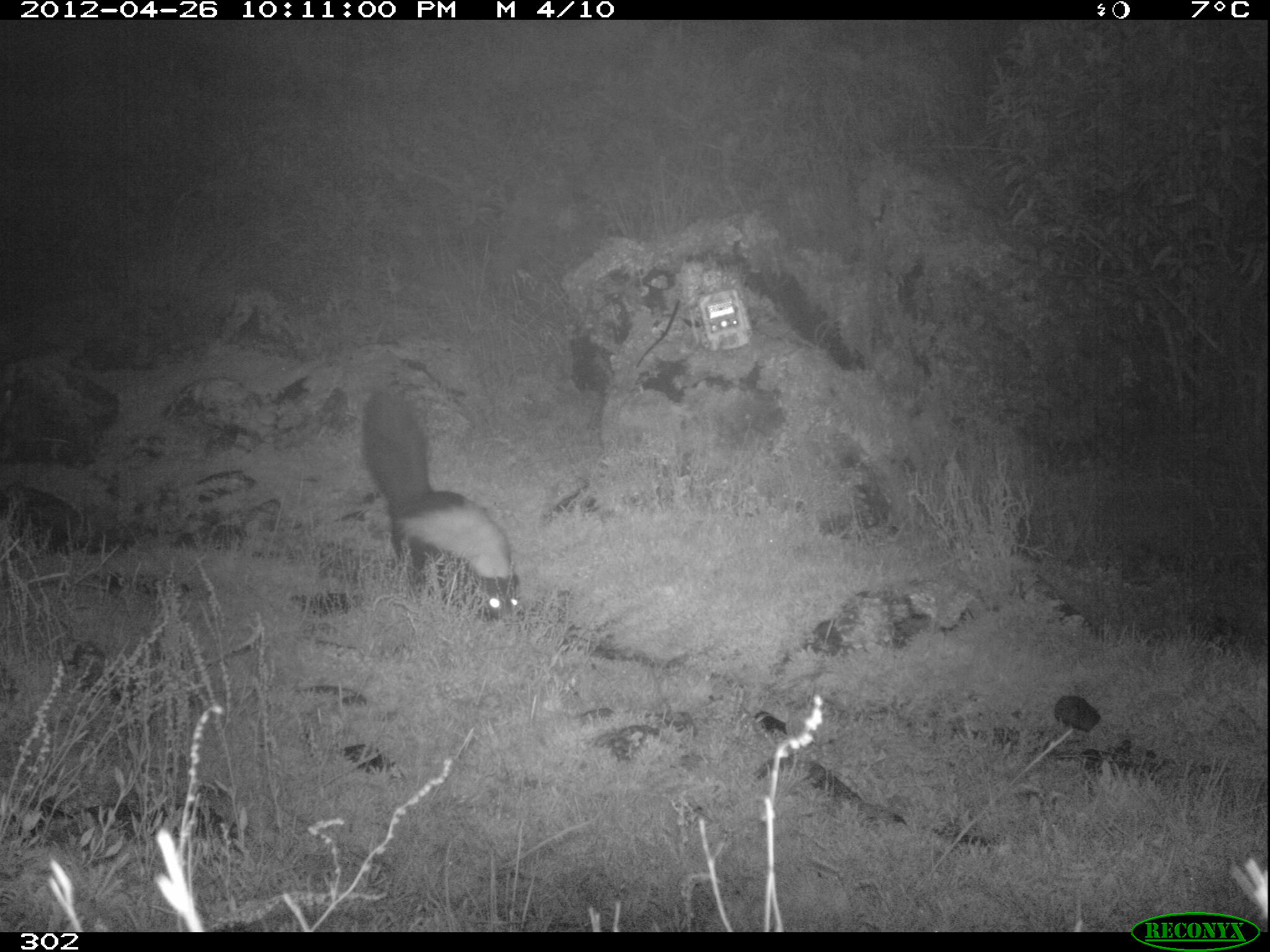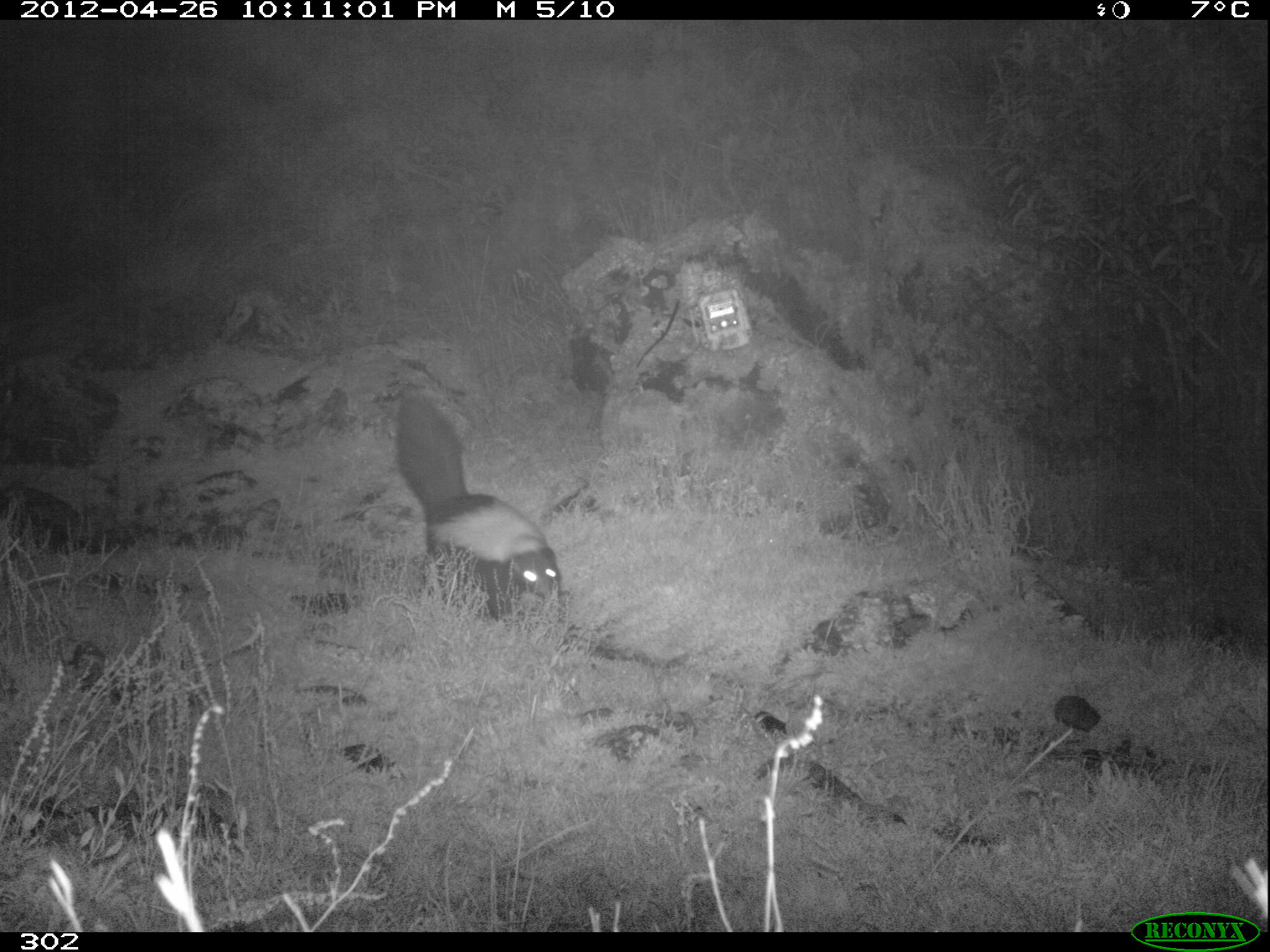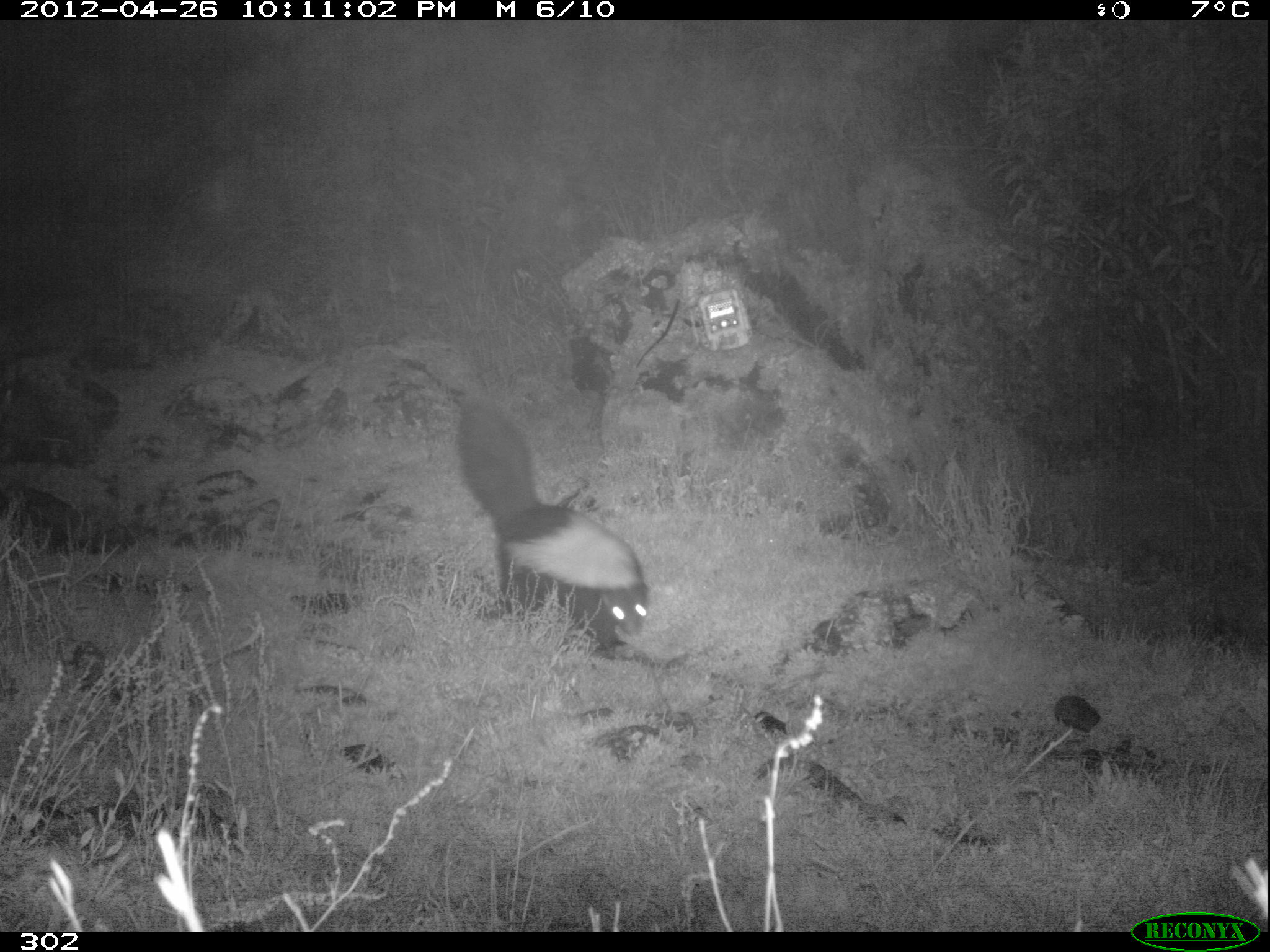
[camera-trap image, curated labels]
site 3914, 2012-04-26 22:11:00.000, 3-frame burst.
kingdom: Animalia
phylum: Chordata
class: Mammalia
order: Carnivora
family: Mephitidae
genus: Conepatus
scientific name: Conepatus chinga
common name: molina's hog-nosed skunk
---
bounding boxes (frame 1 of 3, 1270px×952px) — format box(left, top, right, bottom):
conepatus chinga: box(361, 388, 517, 619)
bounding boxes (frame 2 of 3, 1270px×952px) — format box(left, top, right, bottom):
conepatus chinga: box(396, 394, 560, 621)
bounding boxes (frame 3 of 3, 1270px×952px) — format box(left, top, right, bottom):
conepatus chinga: box(456, 399, 647, 649)